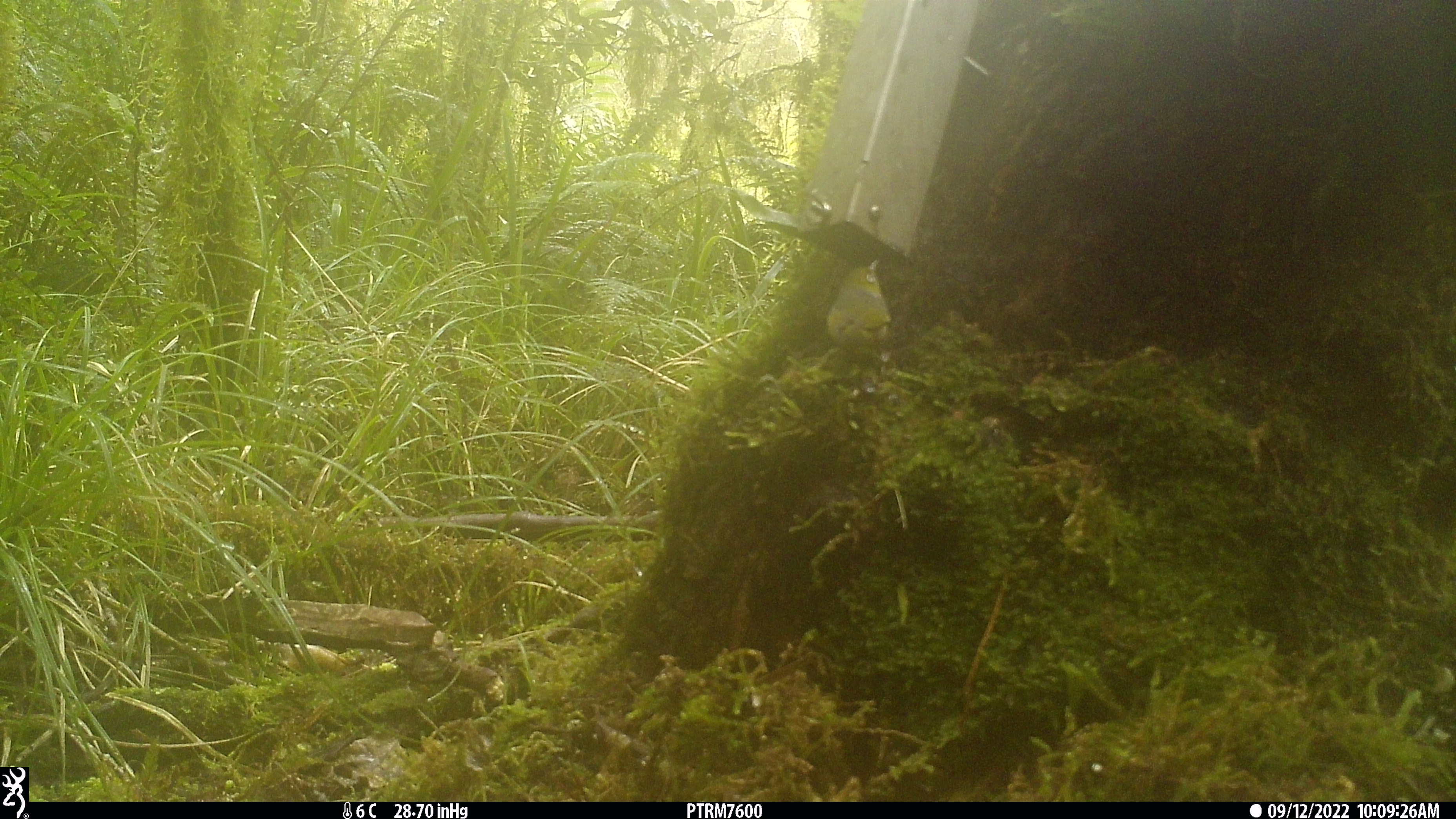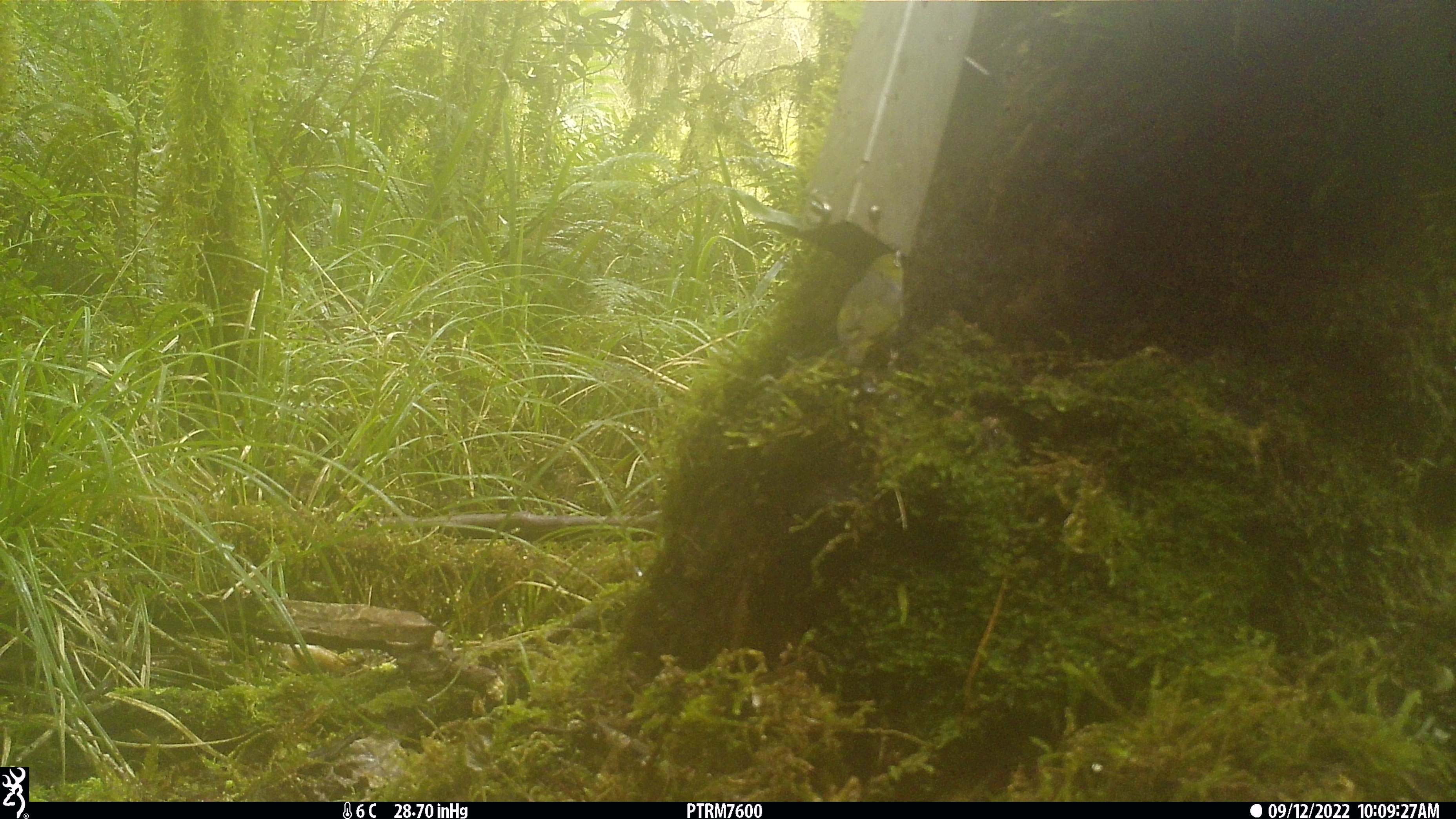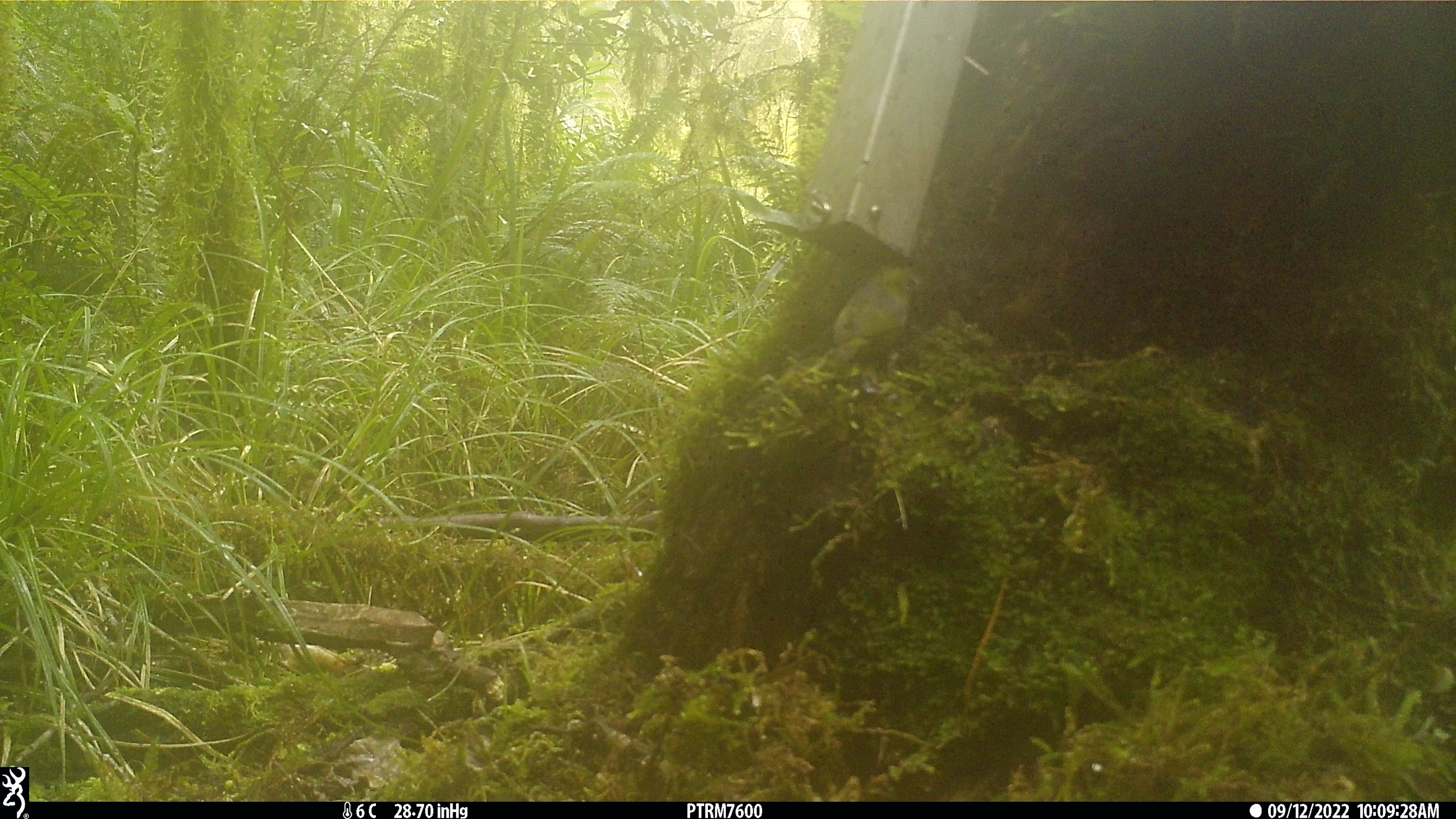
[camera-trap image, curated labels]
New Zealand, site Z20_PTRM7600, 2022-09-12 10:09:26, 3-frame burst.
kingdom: Animalia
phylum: Chordata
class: Aves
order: Passeriformes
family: Zosteropidae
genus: Zosterops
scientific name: Zosterops lateralis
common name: silvereye